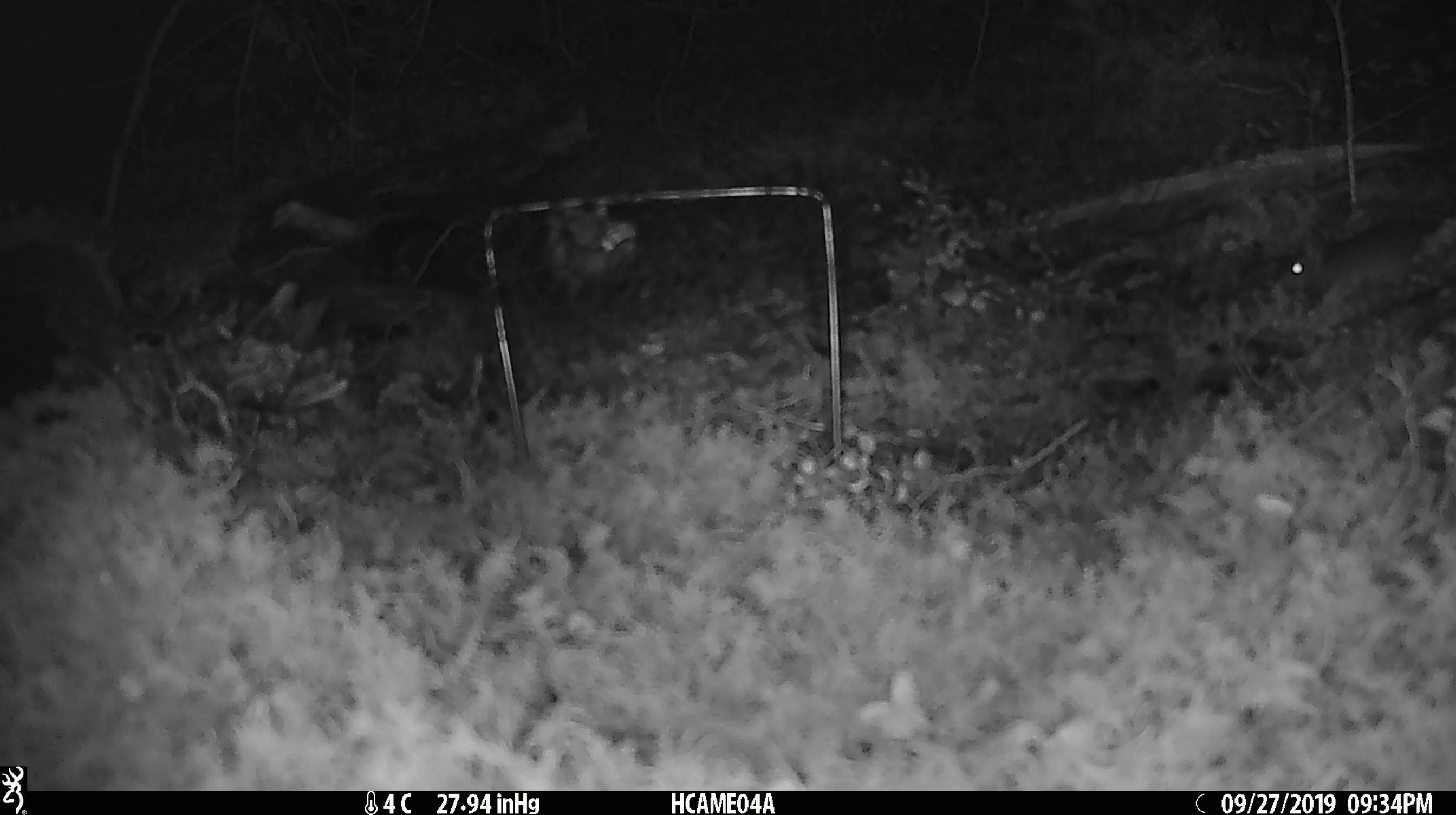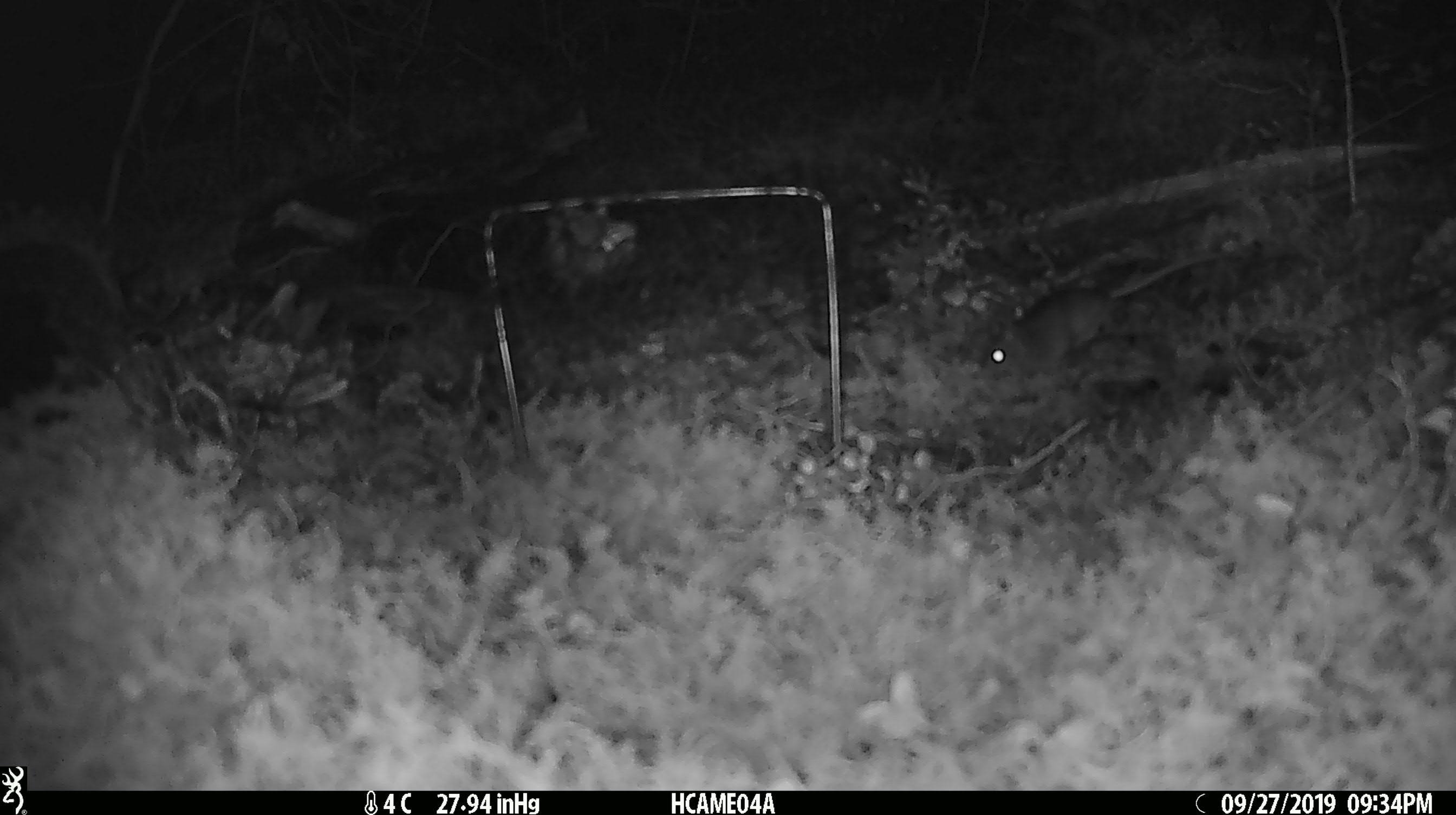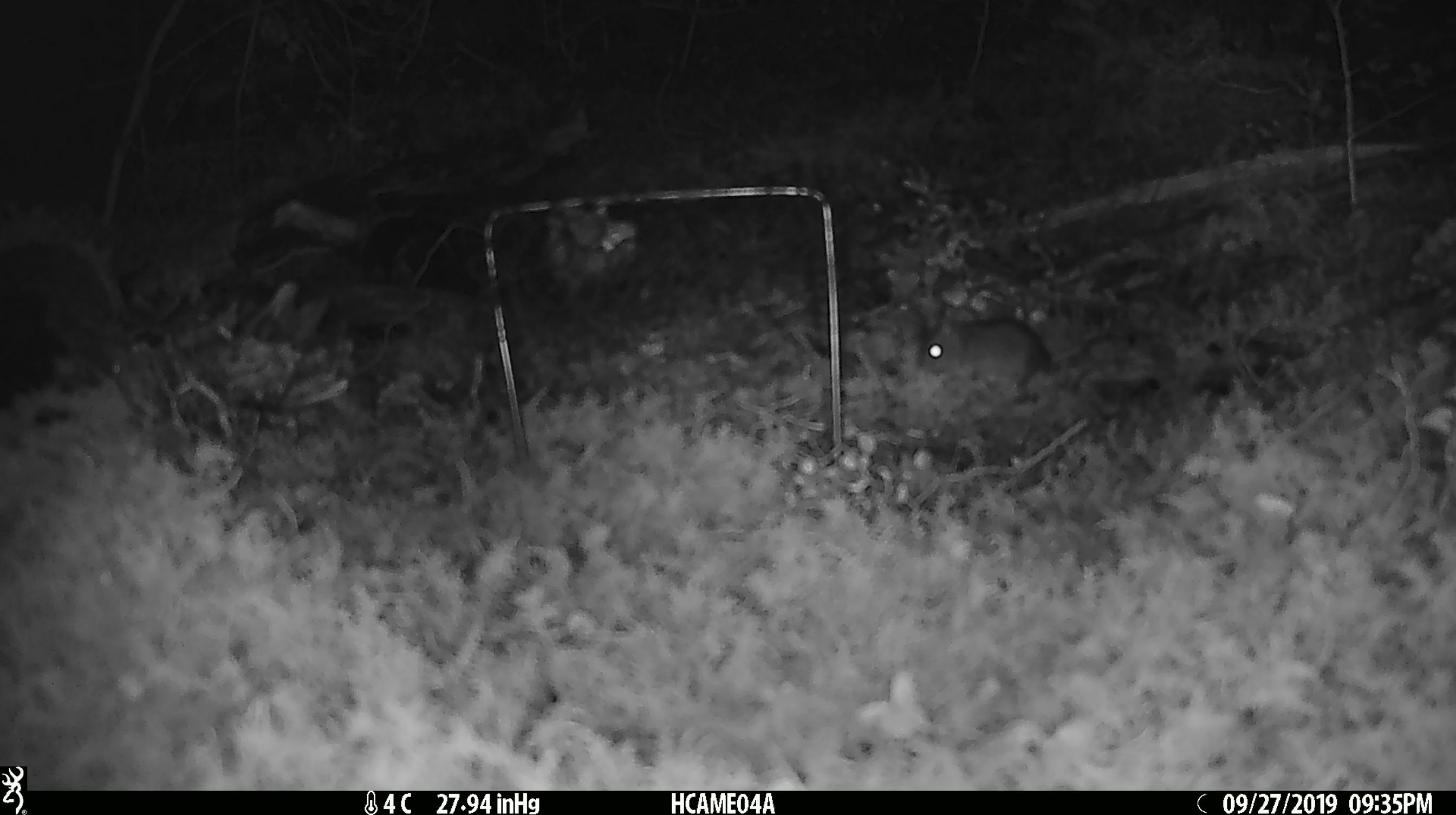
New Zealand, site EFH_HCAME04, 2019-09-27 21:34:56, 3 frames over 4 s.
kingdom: Animalia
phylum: Chordata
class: Mammalia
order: Rodentia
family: Muridae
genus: Mus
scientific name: Mus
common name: mouse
Mouse (Mus).